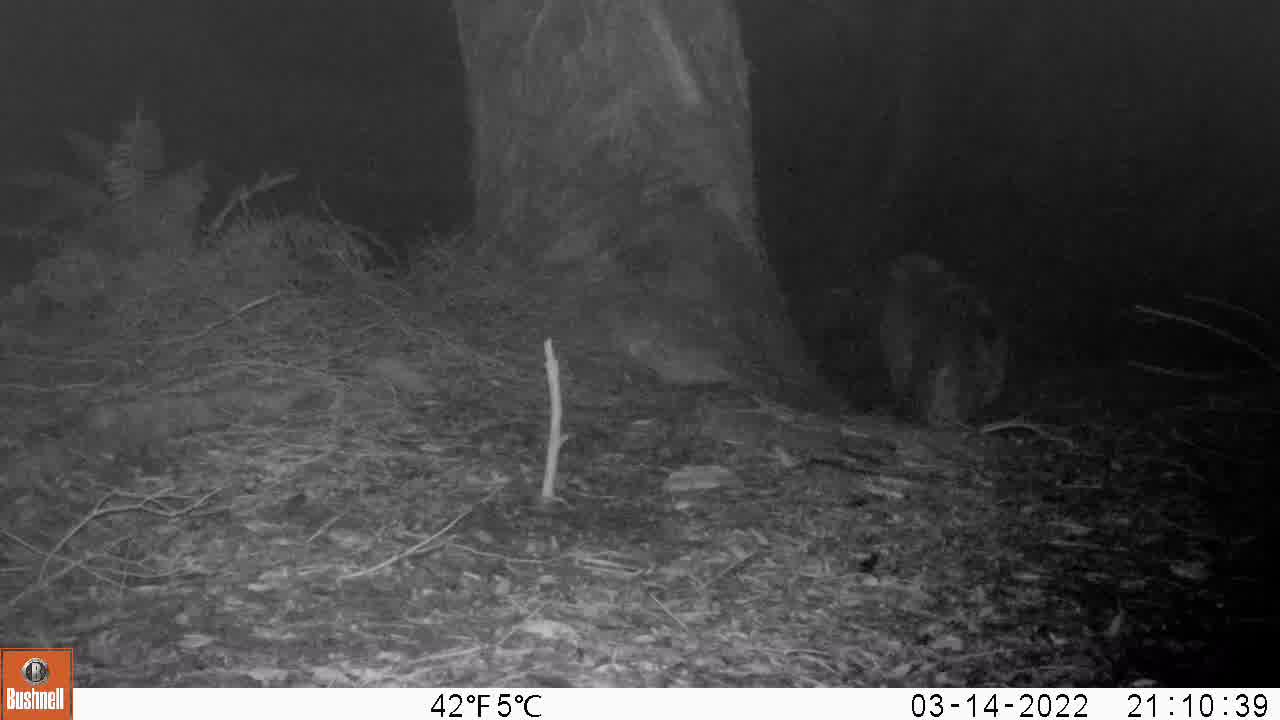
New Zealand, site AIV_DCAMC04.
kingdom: Animalia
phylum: Chordata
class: Mammalia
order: Carnivora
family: Otariidae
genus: Phocarctos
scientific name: Phocarctos hookeri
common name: new zealand sea lion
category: sealion